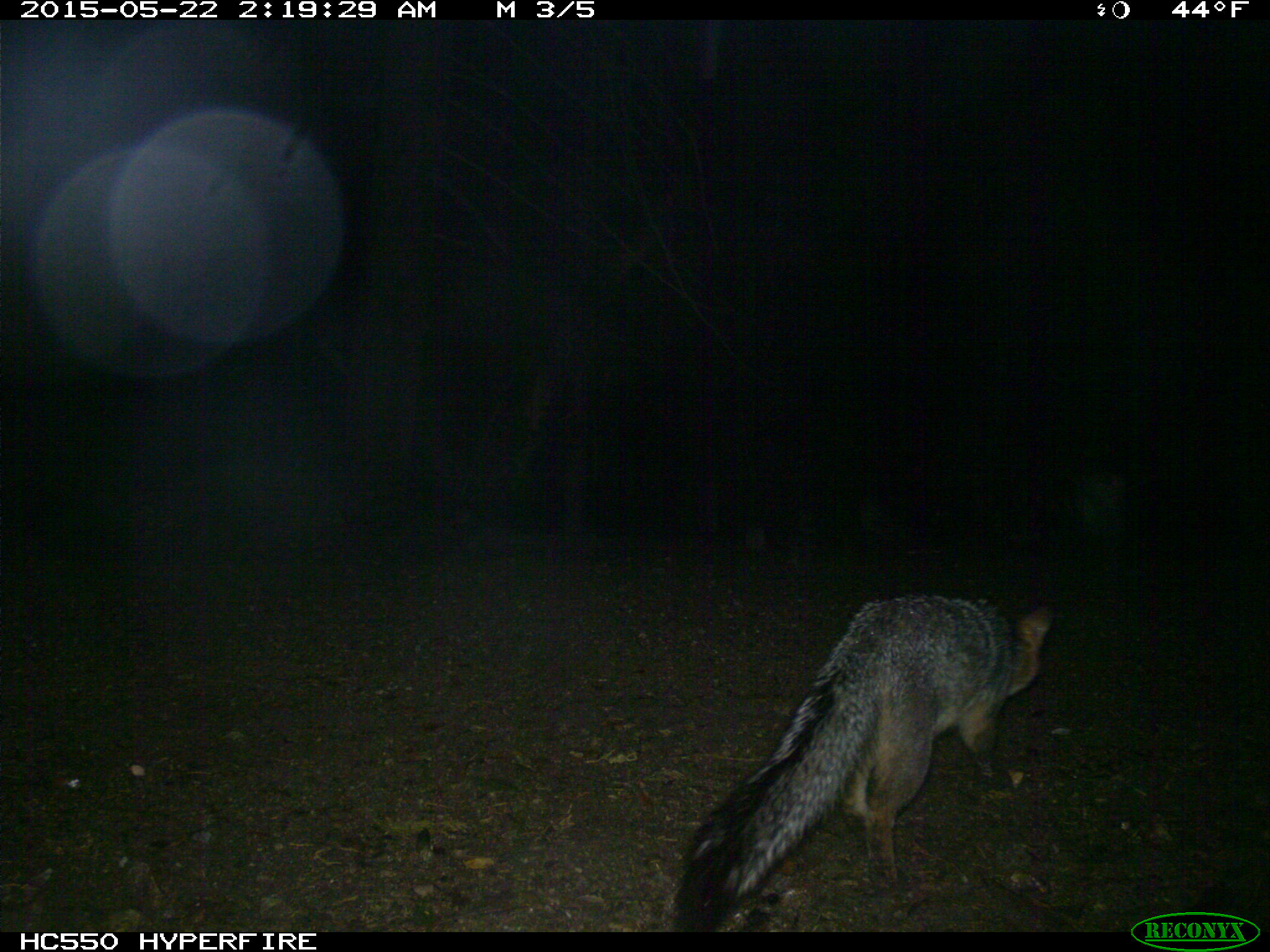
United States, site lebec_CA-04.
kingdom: Animalia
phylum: Chordata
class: Mammalia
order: Carnivora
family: Canidae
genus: Urocyon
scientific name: Urocyon cinereoargenteus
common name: gray fox